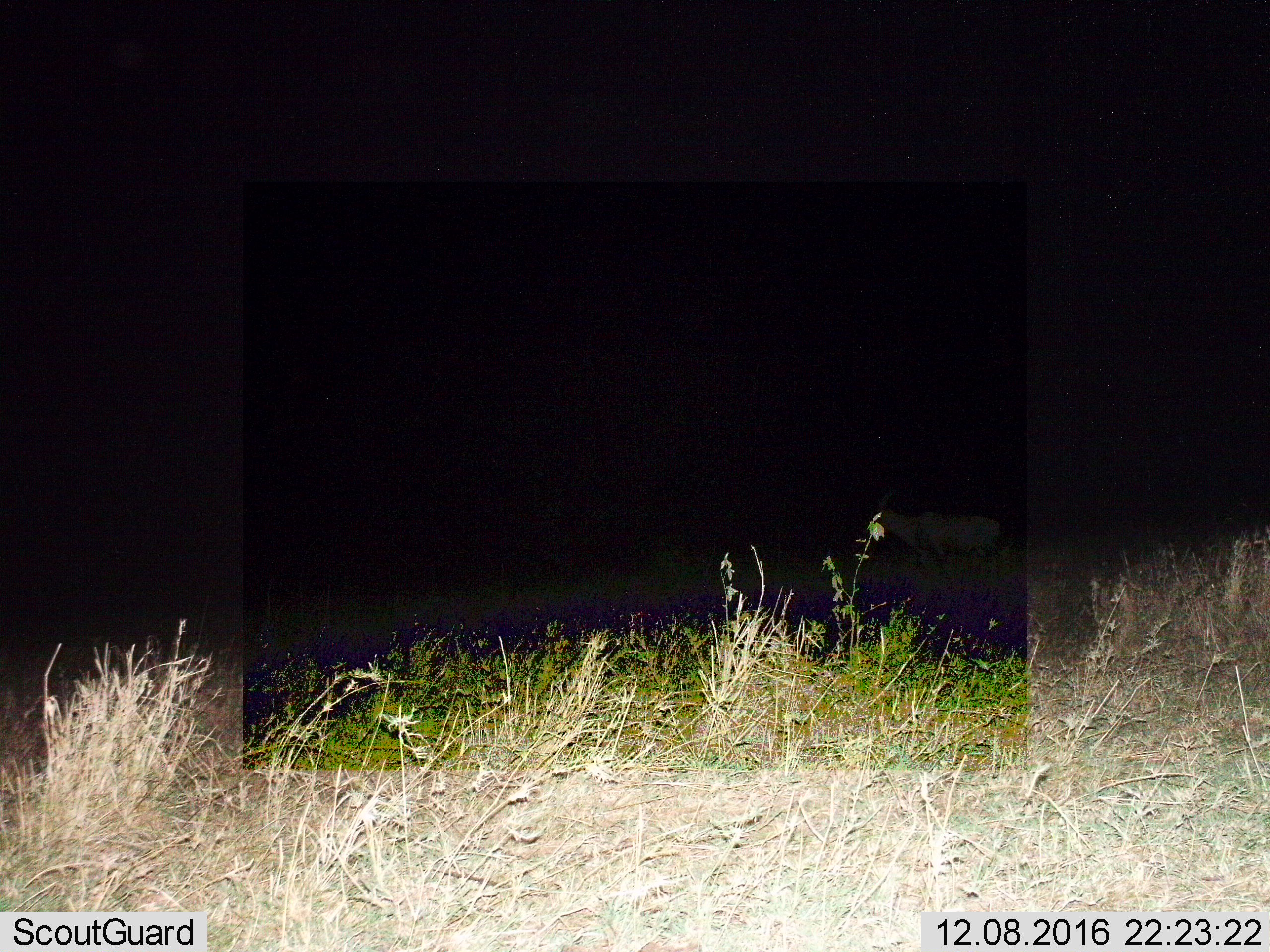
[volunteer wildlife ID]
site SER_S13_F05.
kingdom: Animalia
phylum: Chordata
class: Mammalia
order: Artiodactyla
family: Bovidae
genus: Damaliscus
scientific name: Damaliscus lunatus jimela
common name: topi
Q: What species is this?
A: Topi (Damaliscus lunatus jimela).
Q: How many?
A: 1.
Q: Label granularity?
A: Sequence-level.